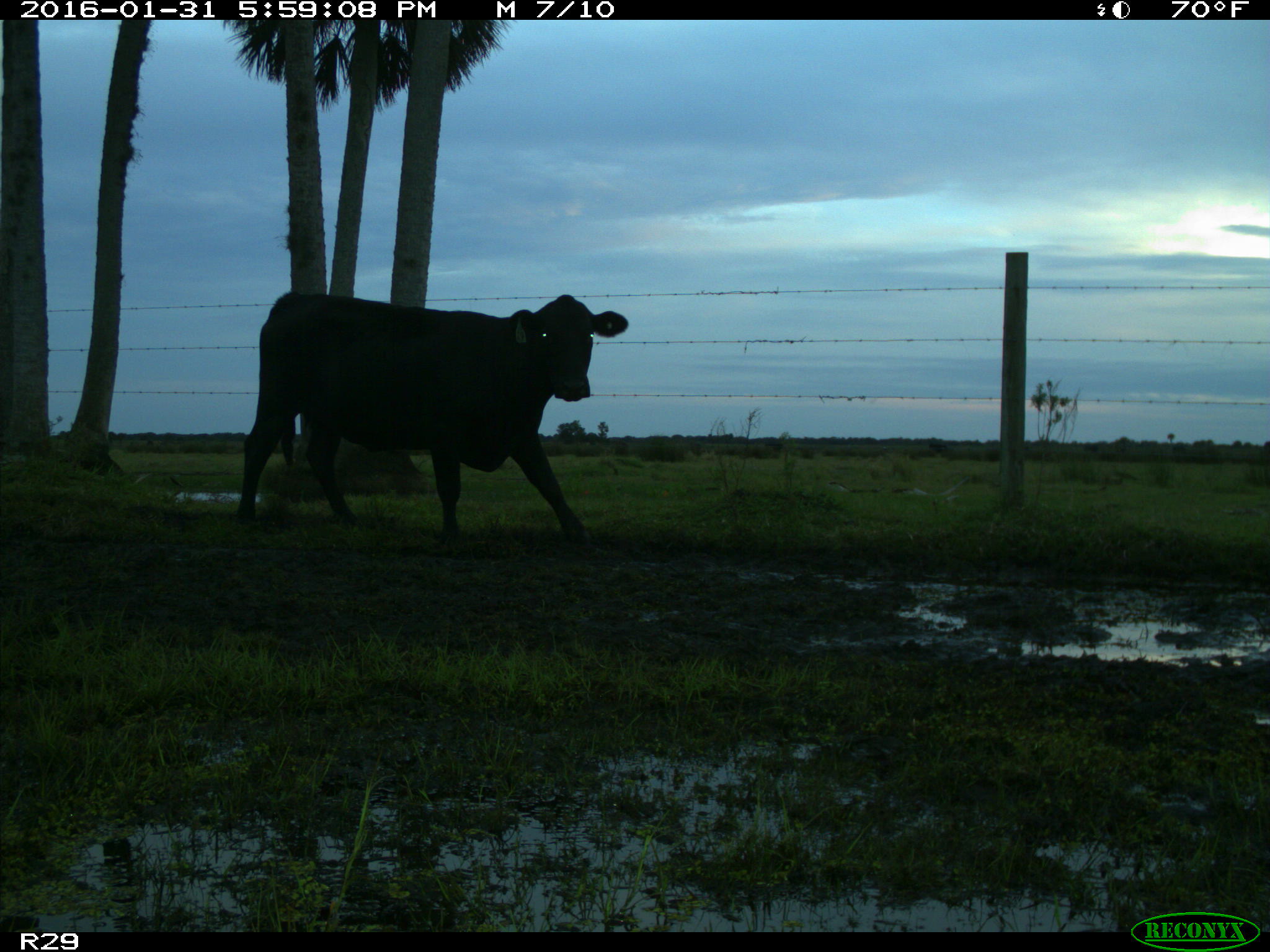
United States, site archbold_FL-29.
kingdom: Animalia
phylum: Chordata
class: Mammalia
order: Artiodactyla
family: Bovidae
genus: Bos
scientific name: Bos taurus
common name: domestic cow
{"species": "Bos taurus (domestic cow)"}